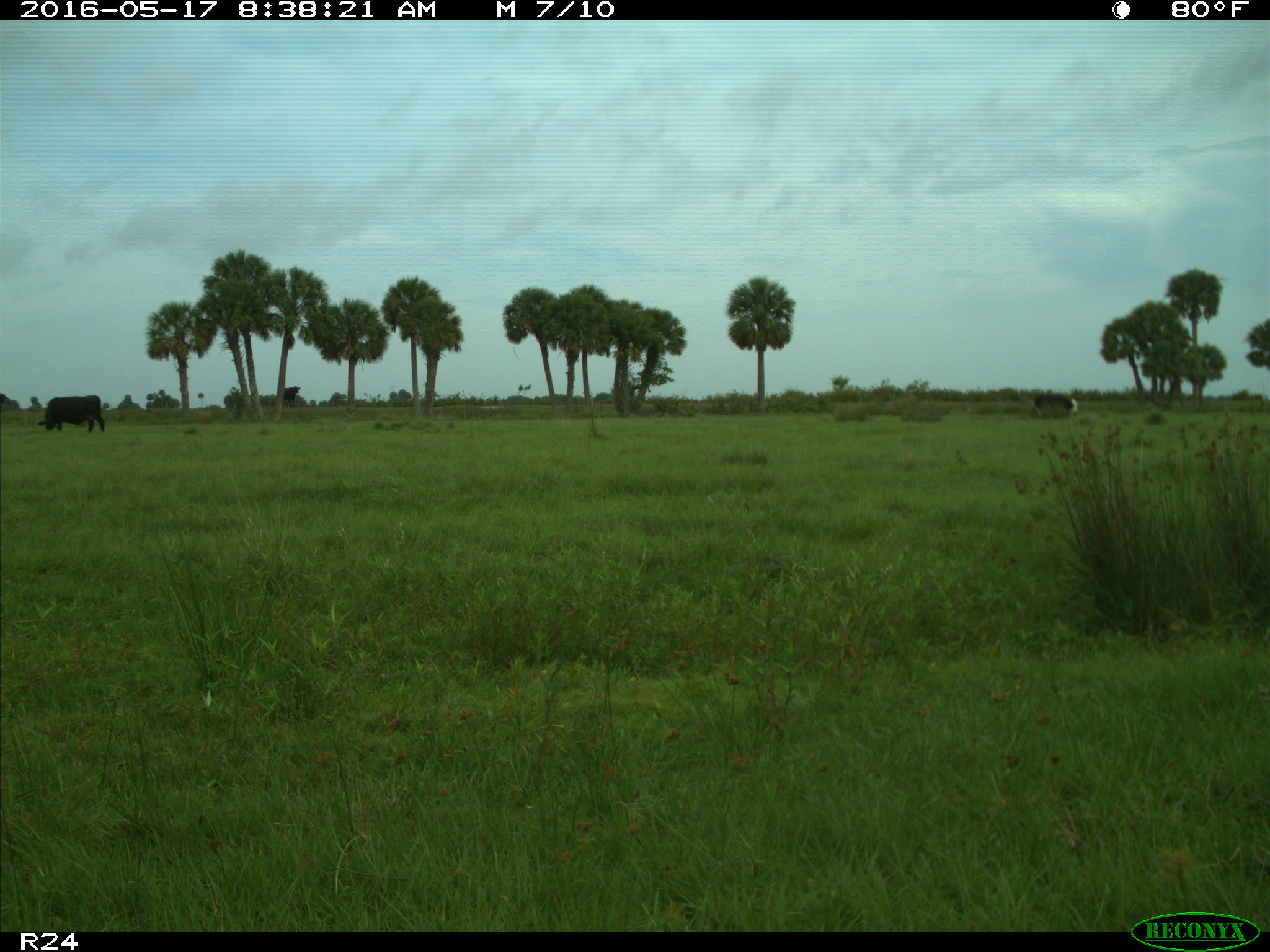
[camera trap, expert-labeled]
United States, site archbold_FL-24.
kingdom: Animalia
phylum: Chordata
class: Mammalia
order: Artiodactyla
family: Bovidae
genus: Bos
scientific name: Bos taurus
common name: domestic cow